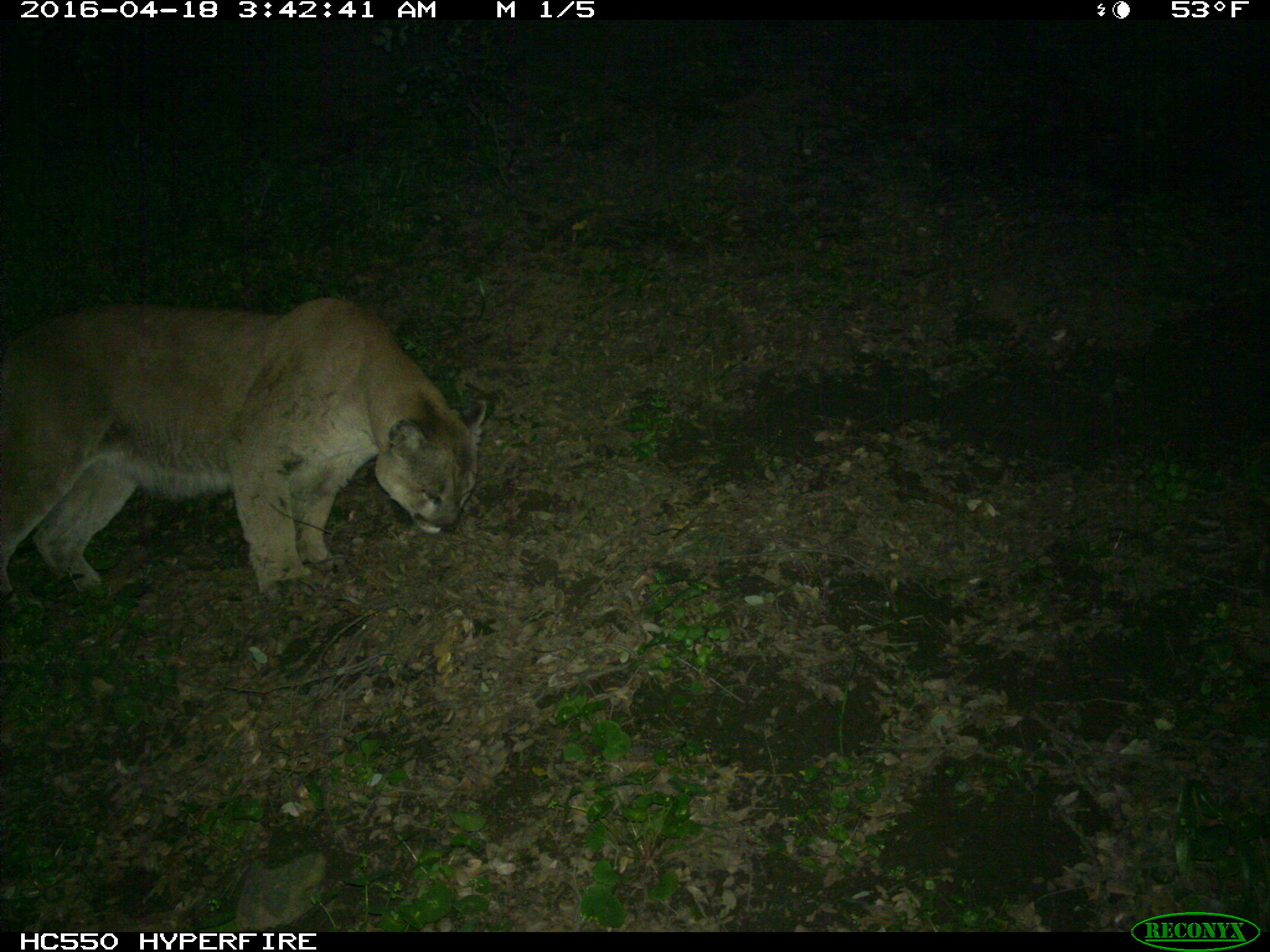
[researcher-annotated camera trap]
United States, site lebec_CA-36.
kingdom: Animalia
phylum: Chordata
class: Mammalia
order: Carnivora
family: Felidae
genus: Puma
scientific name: Puma concolor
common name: mountain lion